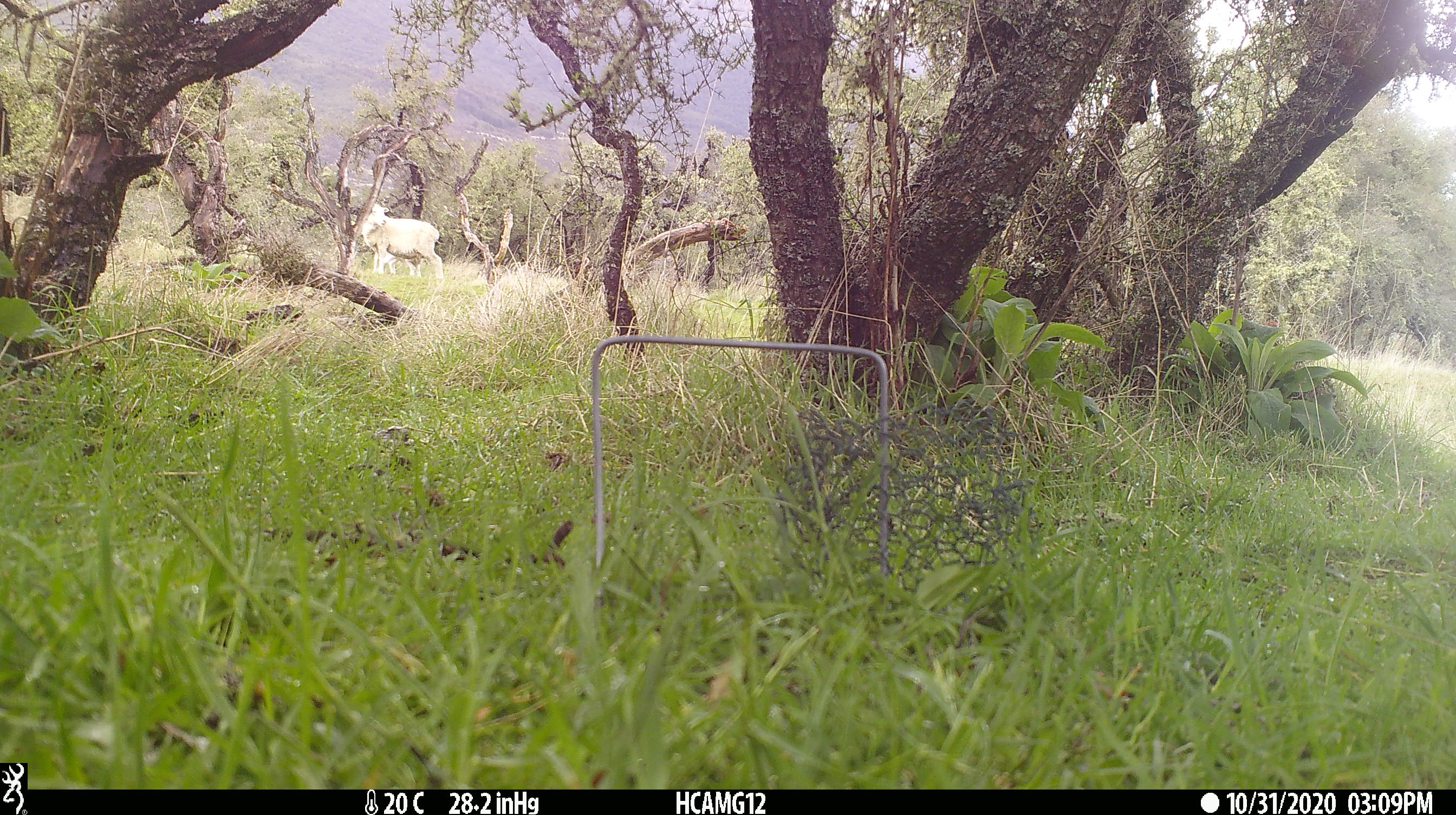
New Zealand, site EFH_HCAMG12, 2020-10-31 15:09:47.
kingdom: Animalia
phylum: Chordata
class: Mammalia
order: Artiodactyla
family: Bovidae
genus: Ovis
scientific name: Ovis aries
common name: domestic sheep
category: sheep